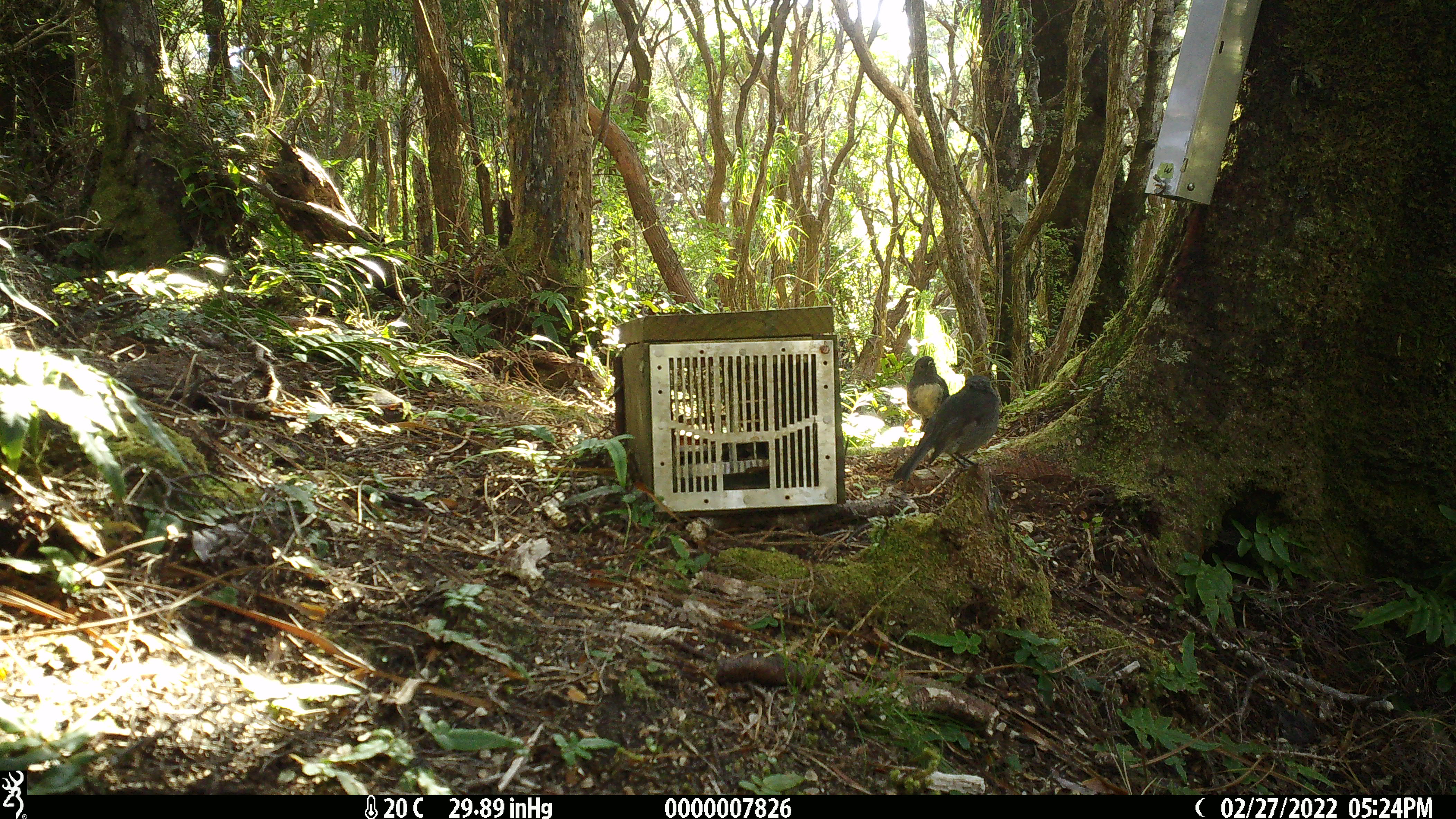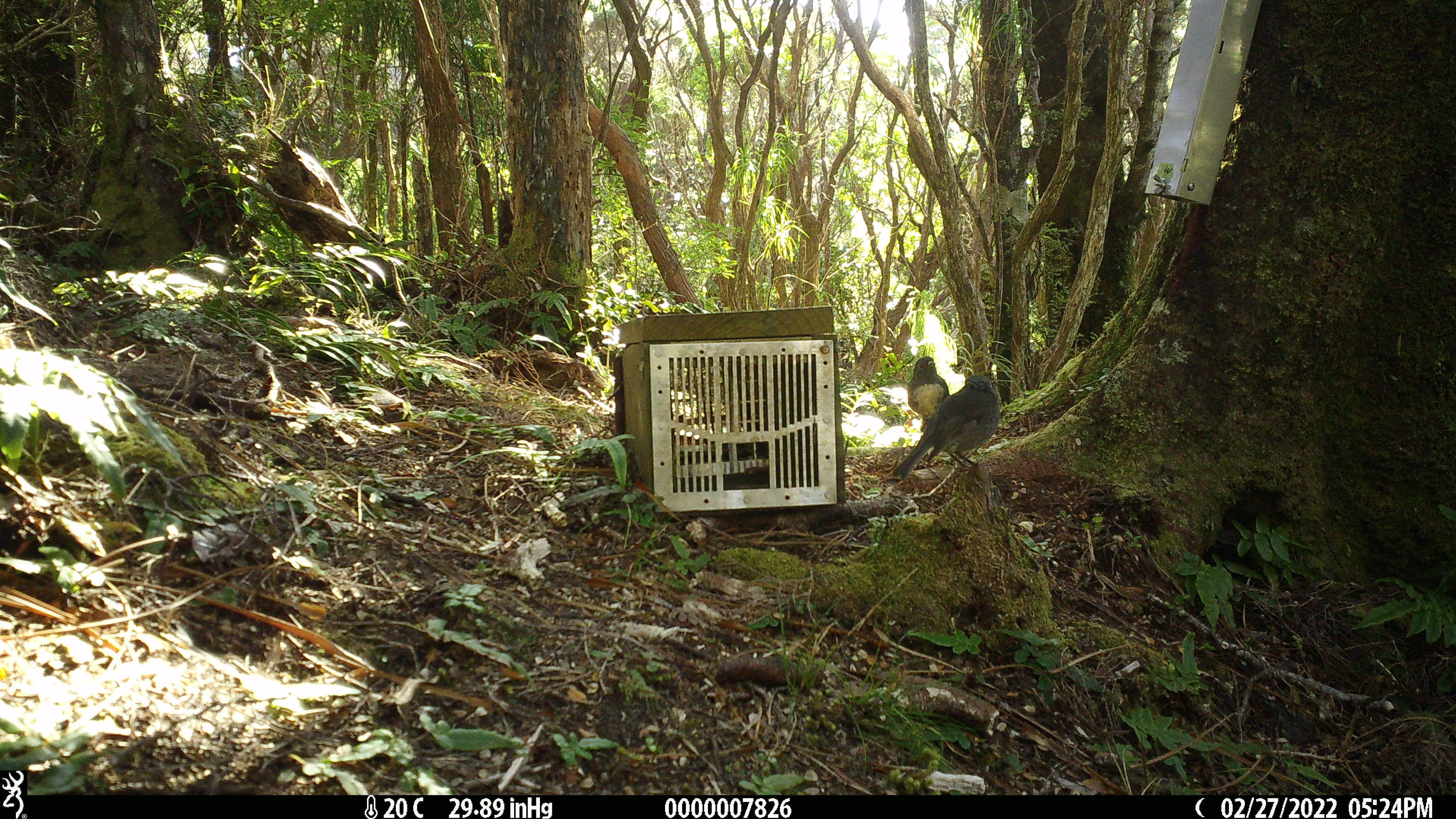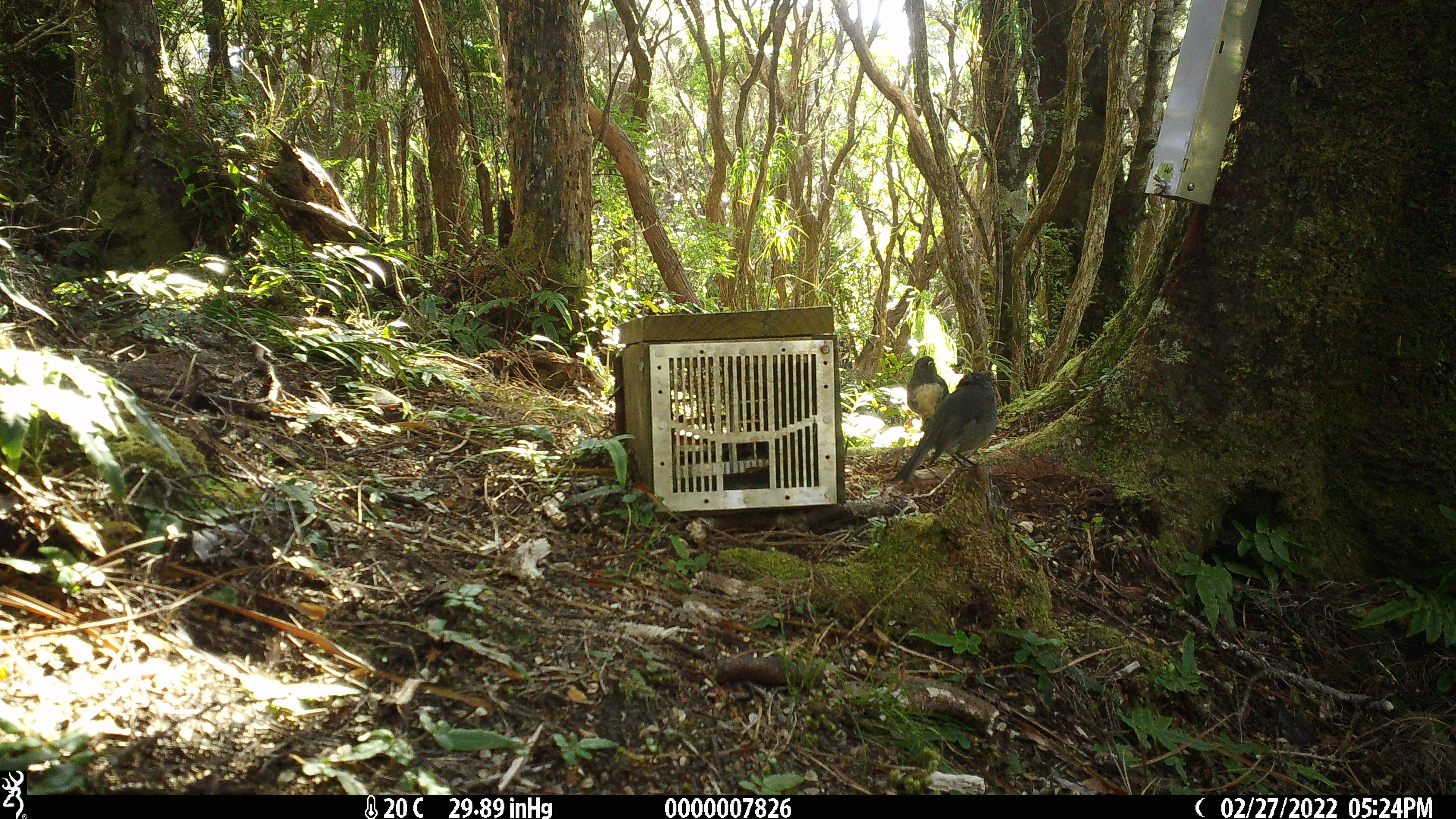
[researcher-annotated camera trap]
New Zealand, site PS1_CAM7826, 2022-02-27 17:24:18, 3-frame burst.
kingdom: Animalia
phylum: Chordata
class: Aves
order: Passeriformes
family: Petroicidae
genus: Petroica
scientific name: Petroica australis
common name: new zealand robin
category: robin